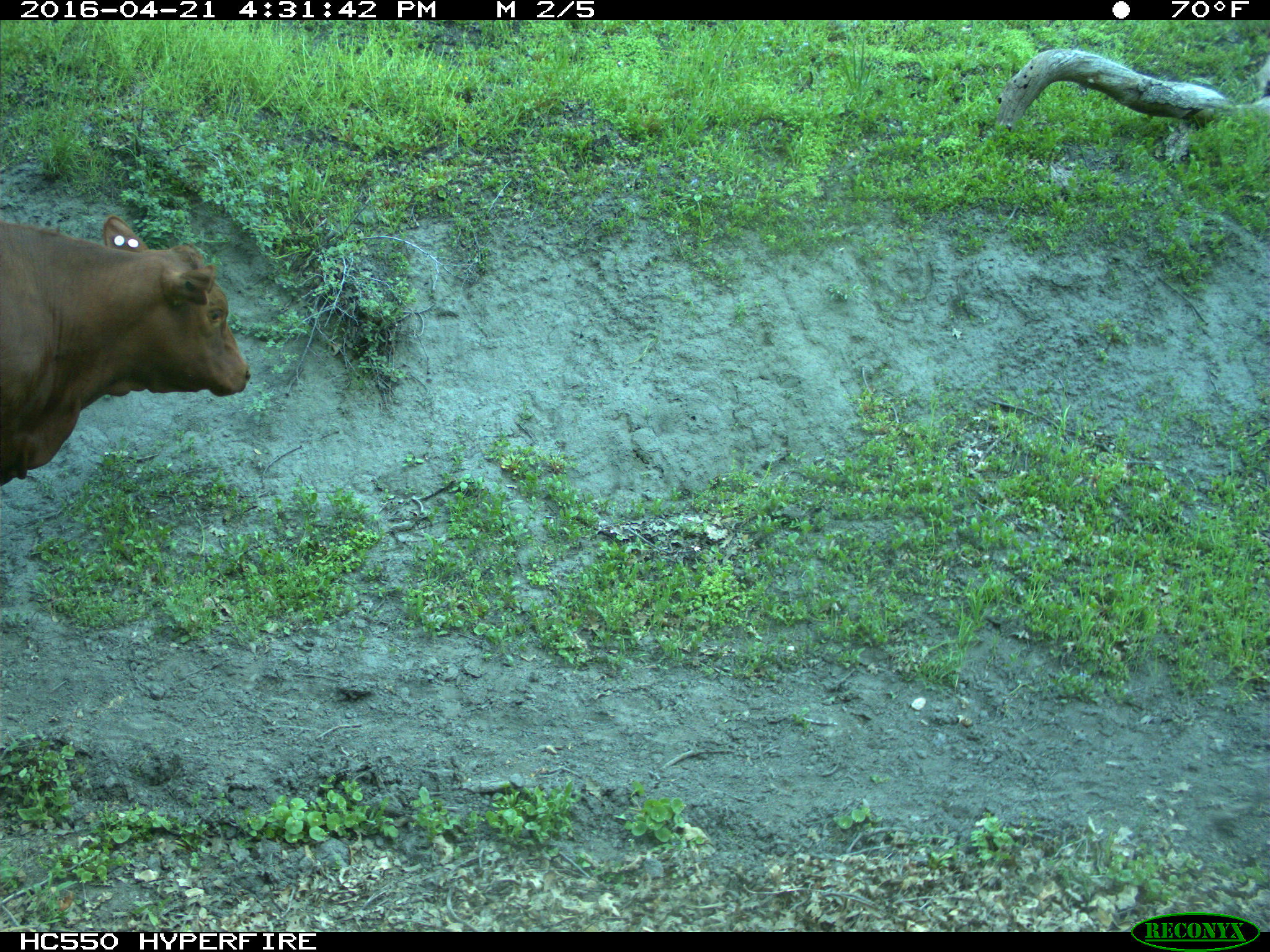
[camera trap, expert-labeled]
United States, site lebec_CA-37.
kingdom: Animalia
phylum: Chordata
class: Mammalia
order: Artiodactyla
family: Bovidae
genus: Bos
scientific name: Bos taurus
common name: domestic cow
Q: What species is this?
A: Bos taurus (domestic cow).